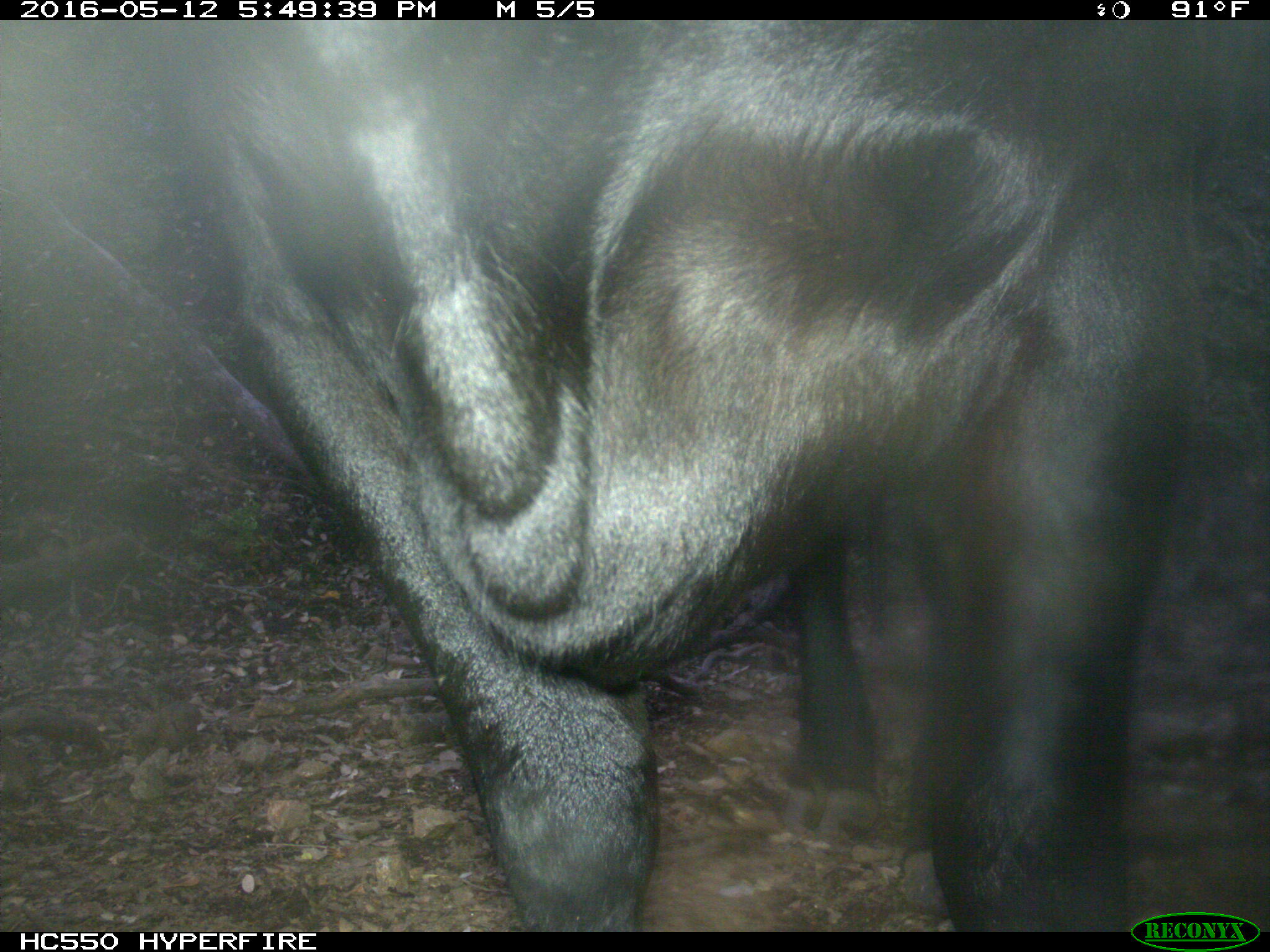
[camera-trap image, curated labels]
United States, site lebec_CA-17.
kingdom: Animalia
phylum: Chordata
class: Mammalia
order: Artiodactyla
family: Bovidae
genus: Bos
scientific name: Bos taurus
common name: domestic cow